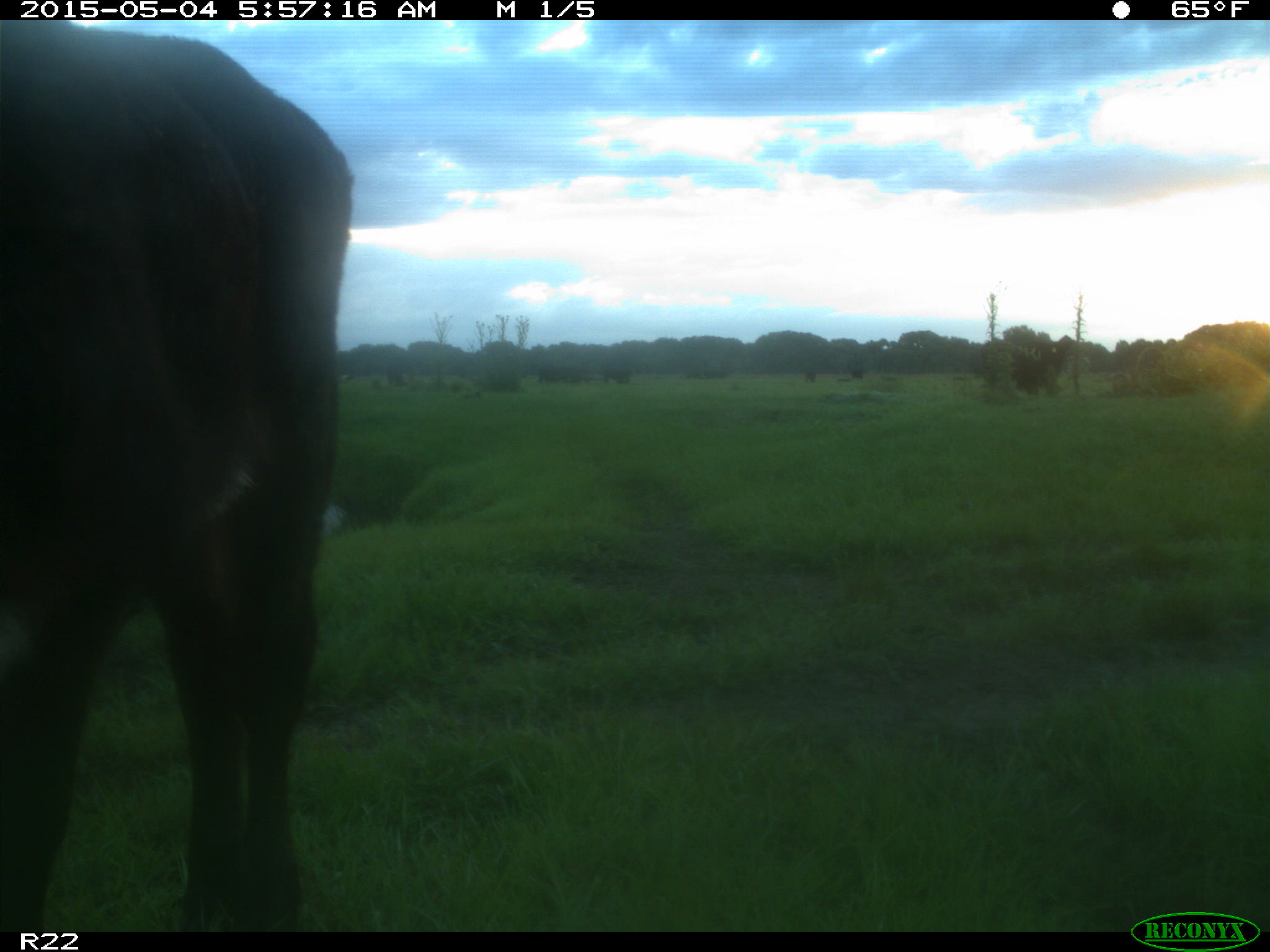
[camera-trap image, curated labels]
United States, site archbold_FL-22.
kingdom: Animalia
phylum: Chordata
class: Mammalia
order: Artiodactyla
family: Bovidae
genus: Bos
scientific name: Bos taurus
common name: domestic cow